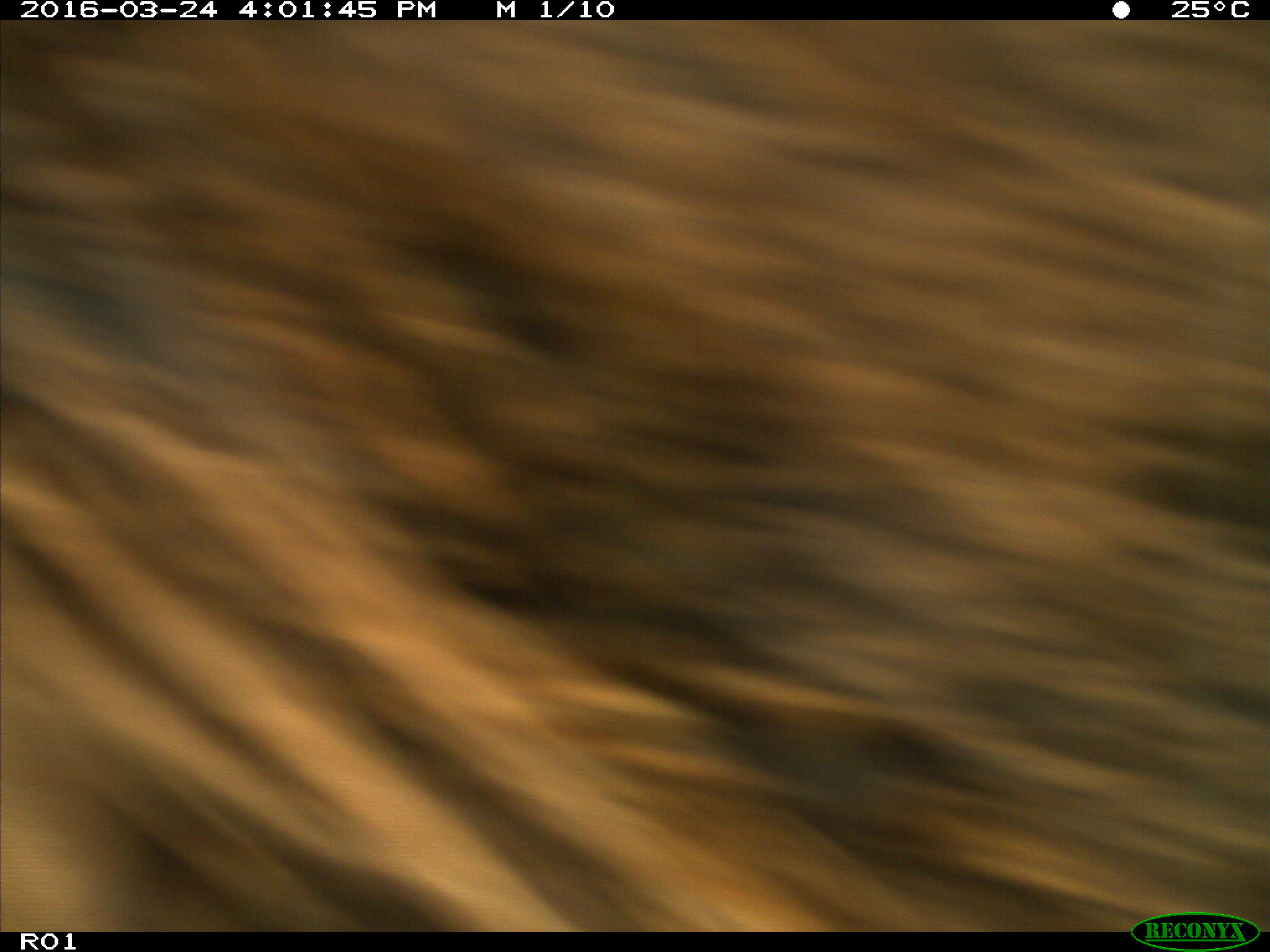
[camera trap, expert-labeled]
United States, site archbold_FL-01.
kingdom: Animalia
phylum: Chordata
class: Mammalia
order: Artiodactyla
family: Bovidae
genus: Bos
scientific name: Bos taurus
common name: domestic cow